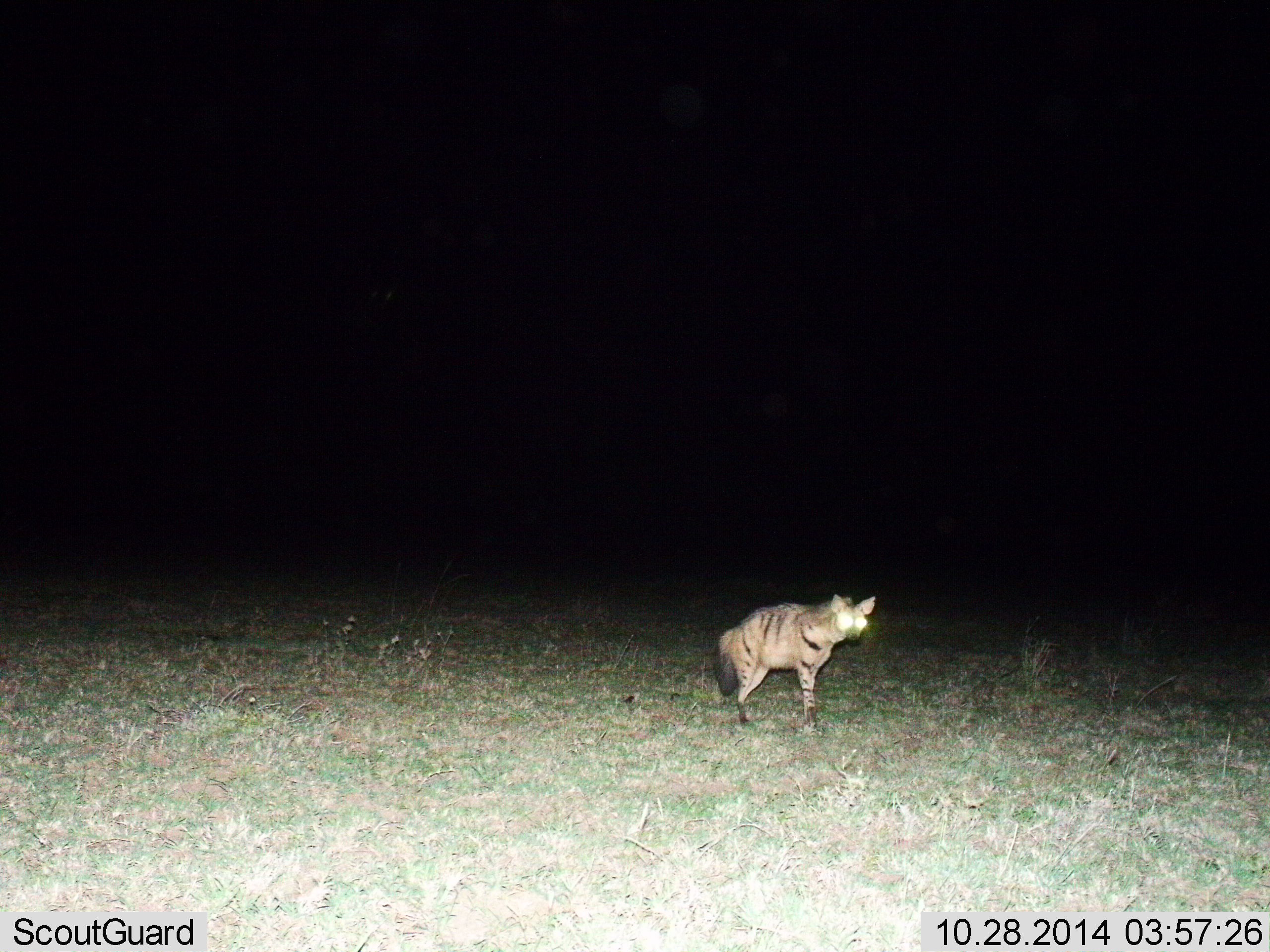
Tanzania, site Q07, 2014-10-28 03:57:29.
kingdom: Animalia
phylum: Chordata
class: Mammalia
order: Carnivora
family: Hyaenidae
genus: Proteles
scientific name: Proteles cristatus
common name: aardwolf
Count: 1.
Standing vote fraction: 90%.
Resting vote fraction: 0%.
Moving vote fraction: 10%.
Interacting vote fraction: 0%.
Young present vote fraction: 0%.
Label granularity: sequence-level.